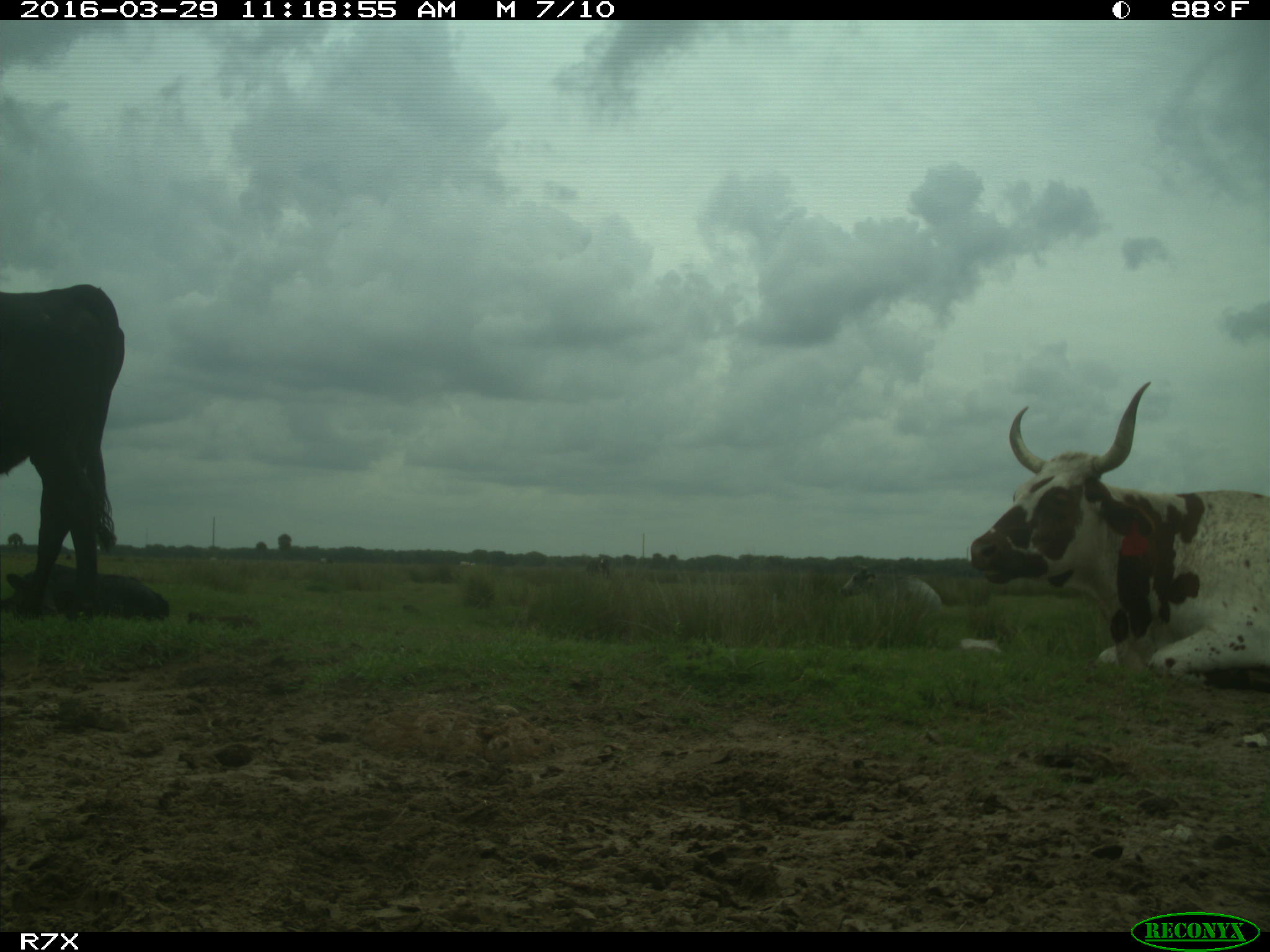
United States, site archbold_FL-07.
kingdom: Animalia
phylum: Chordata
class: Mammalia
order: Artiodactyla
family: Bovidae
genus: Bos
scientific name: Bos taurus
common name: domestic cow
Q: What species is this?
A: Bos taurus (domestic cow).